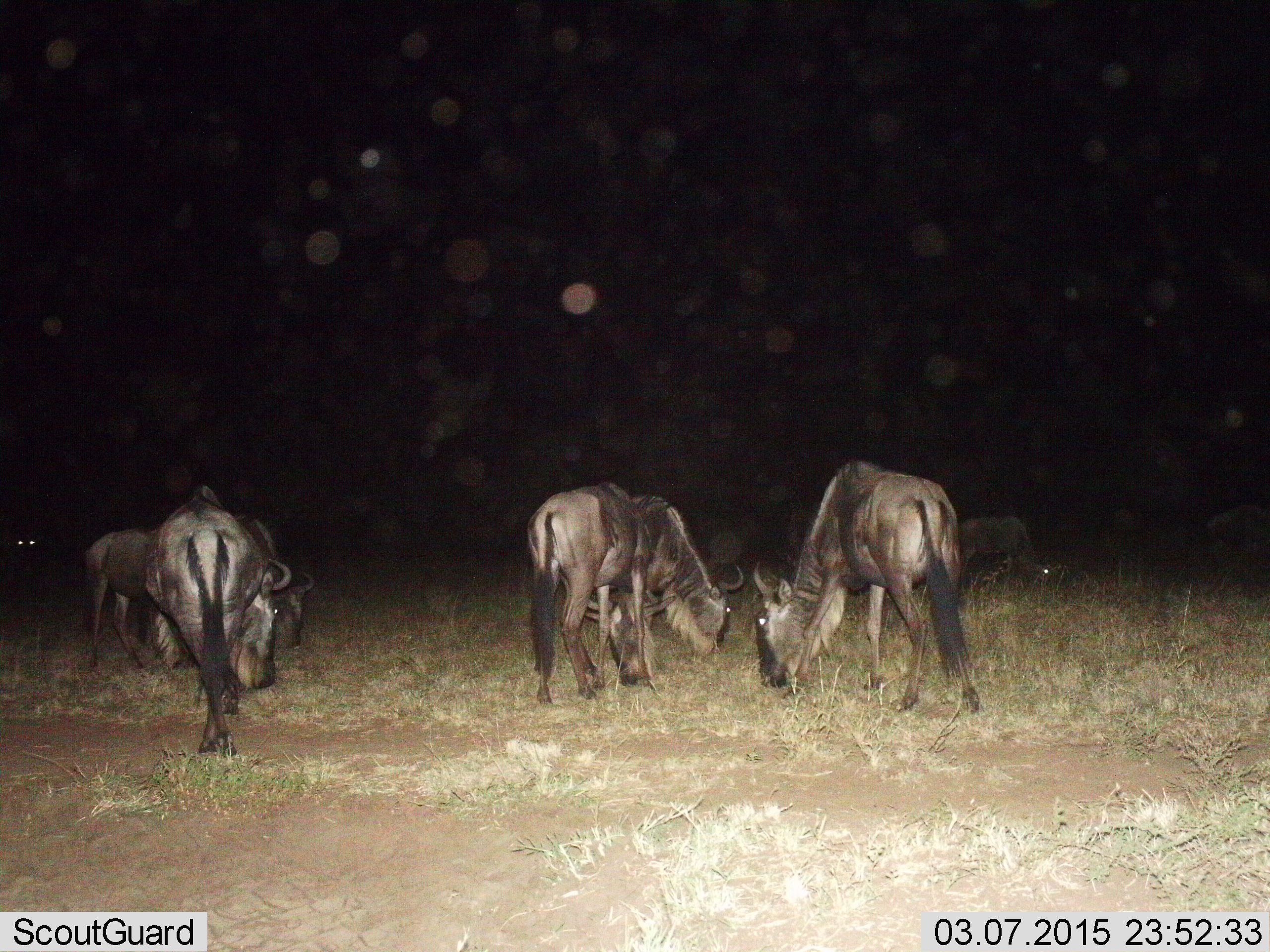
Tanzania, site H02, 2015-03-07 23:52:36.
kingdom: Animalia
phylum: Chordata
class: Mammalia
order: Artiodactyla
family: Bovidae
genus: Connochaetes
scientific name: Connochaetes taurinus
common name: blue wildebeest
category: wildebeest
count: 7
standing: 10%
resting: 0%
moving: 0%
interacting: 0%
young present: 10%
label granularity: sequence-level